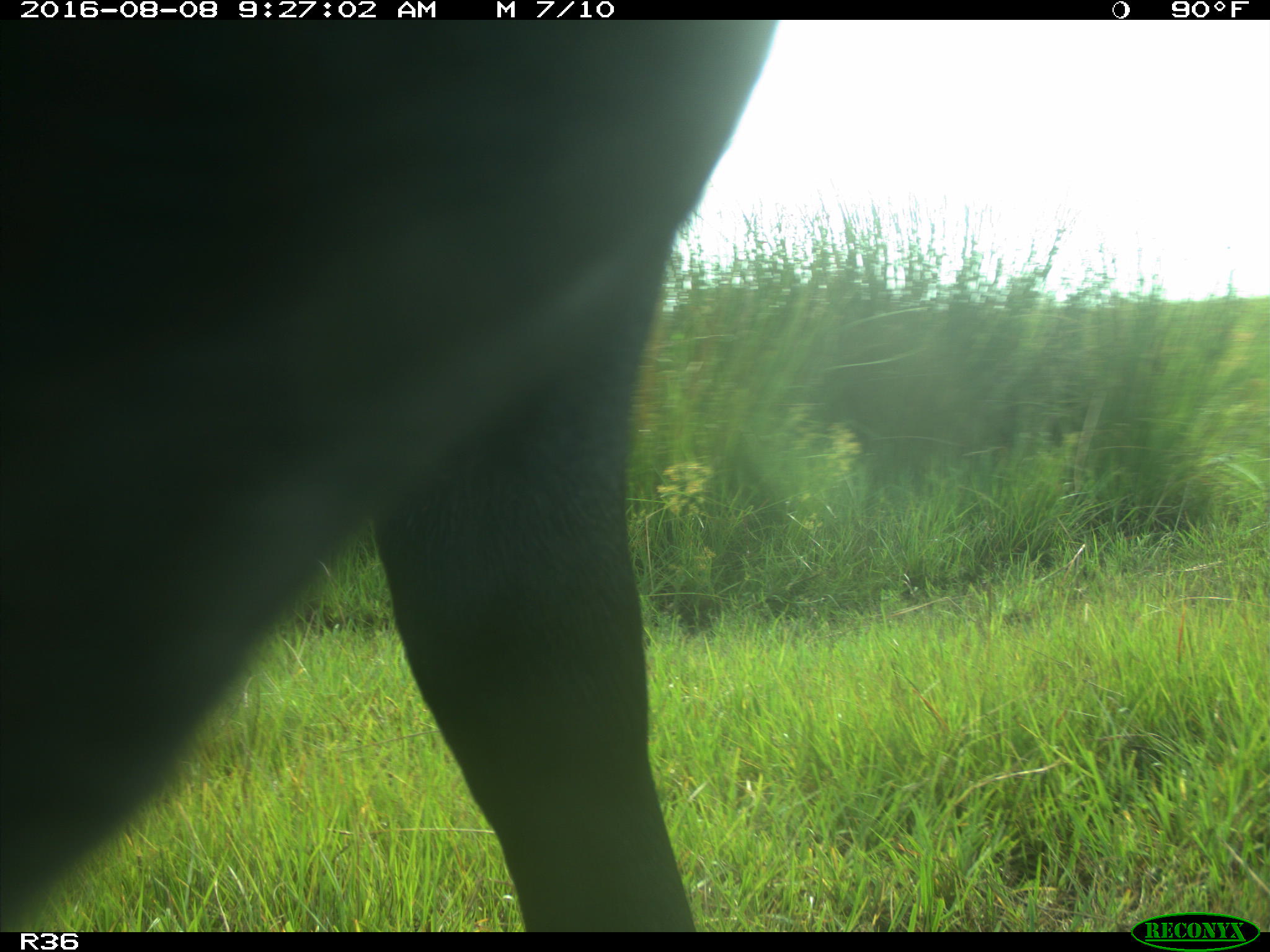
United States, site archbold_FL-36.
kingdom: Animalia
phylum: Chordata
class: Mammalia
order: Artiodactyla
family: Bovidae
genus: Bos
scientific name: Bos taurus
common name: domestic cow